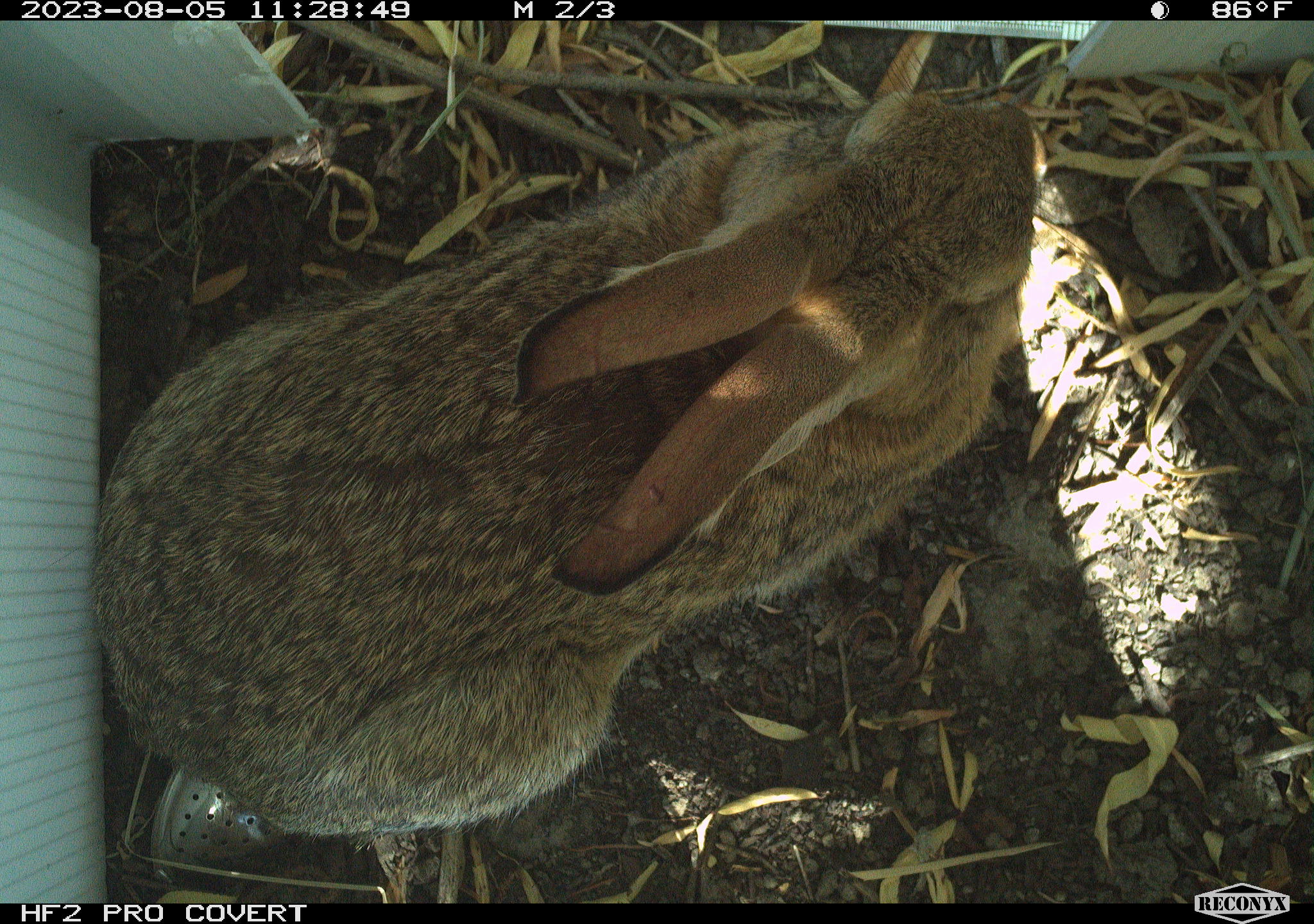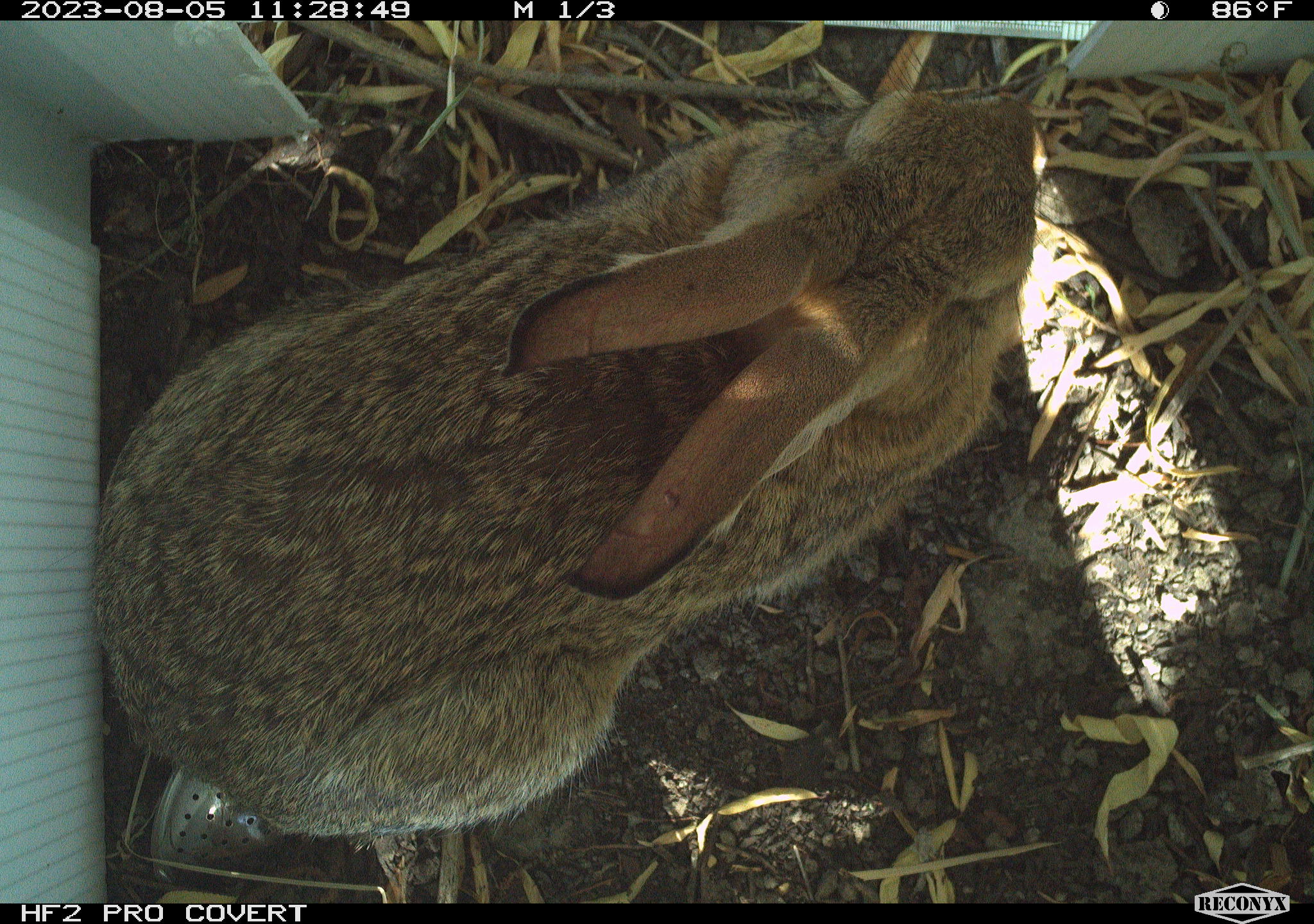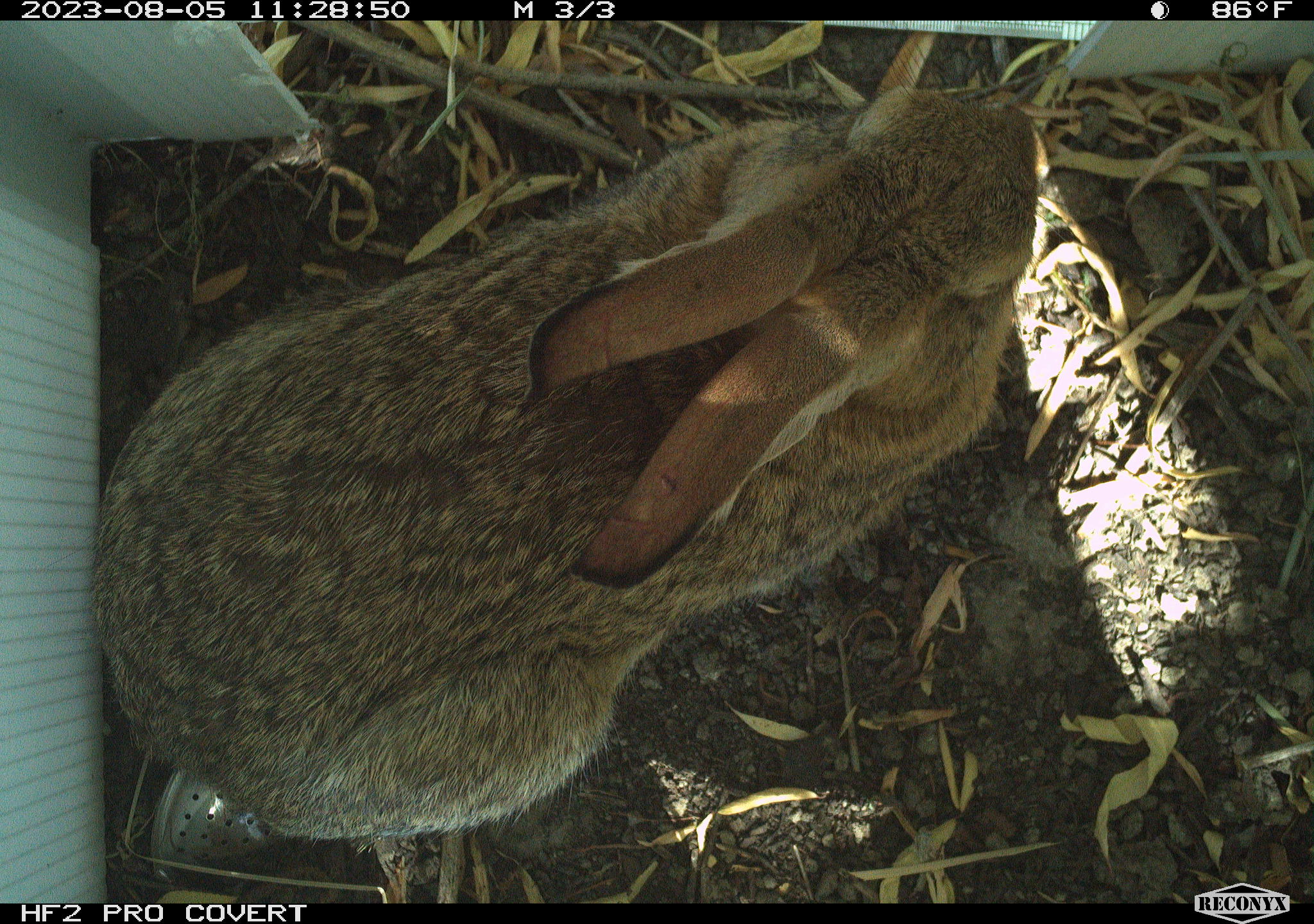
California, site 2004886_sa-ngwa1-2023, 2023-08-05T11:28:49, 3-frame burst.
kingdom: Animalia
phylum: Chordata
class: Mammalia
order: Lagomorpha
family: Leporidae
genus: Sylvilagus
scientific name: Sylvilagus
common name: cottontail rabbits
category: sylvilagus species